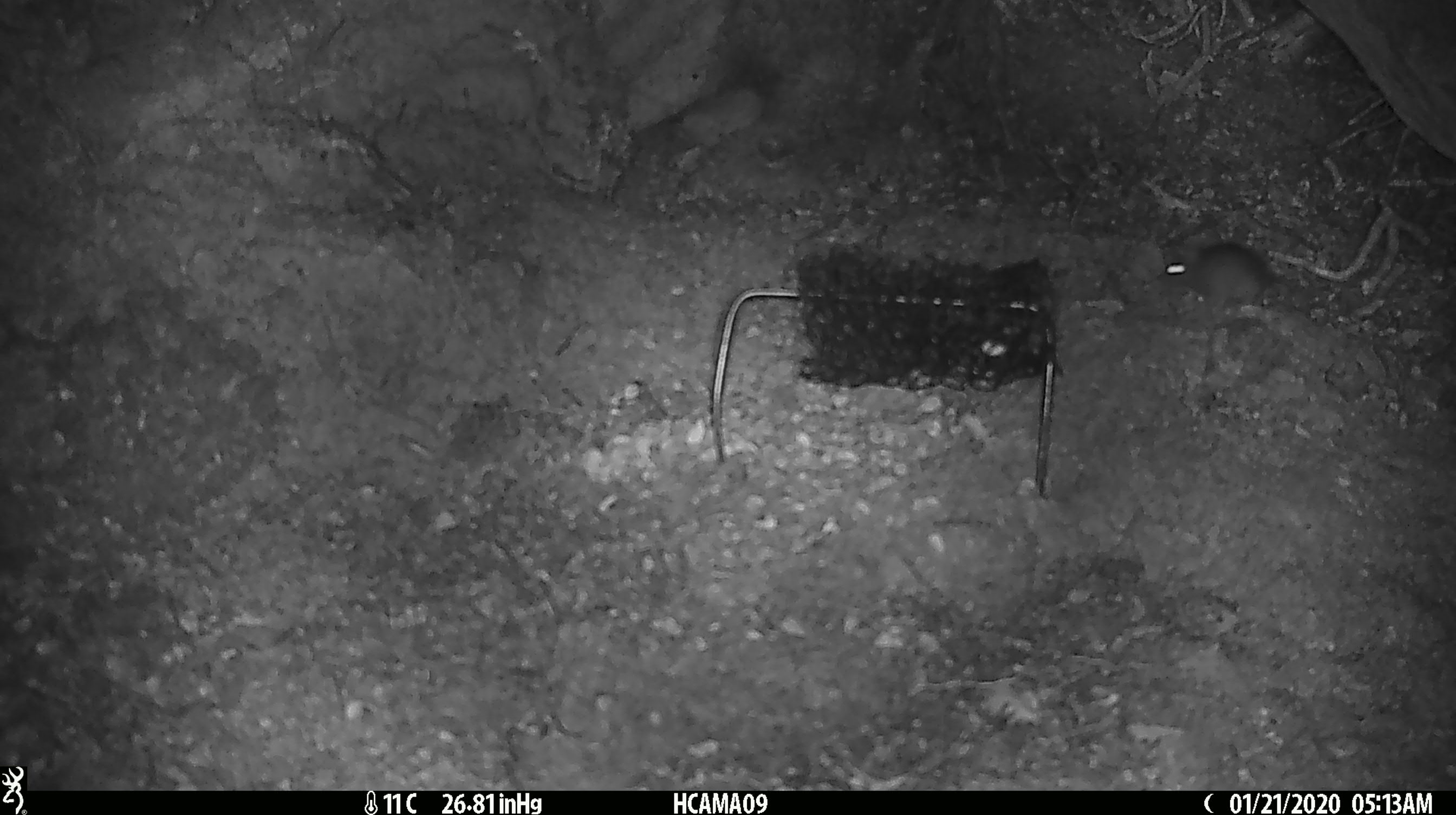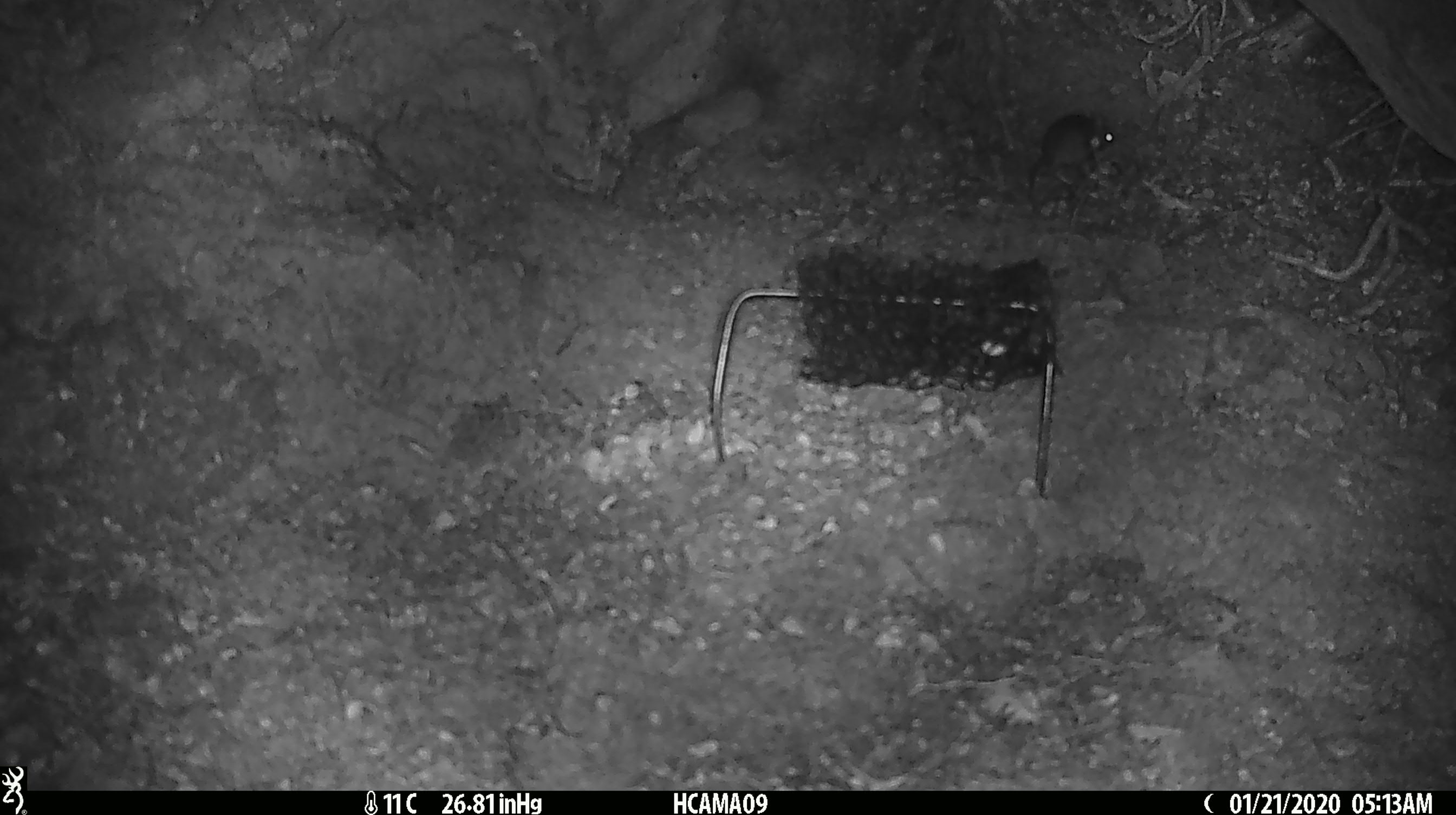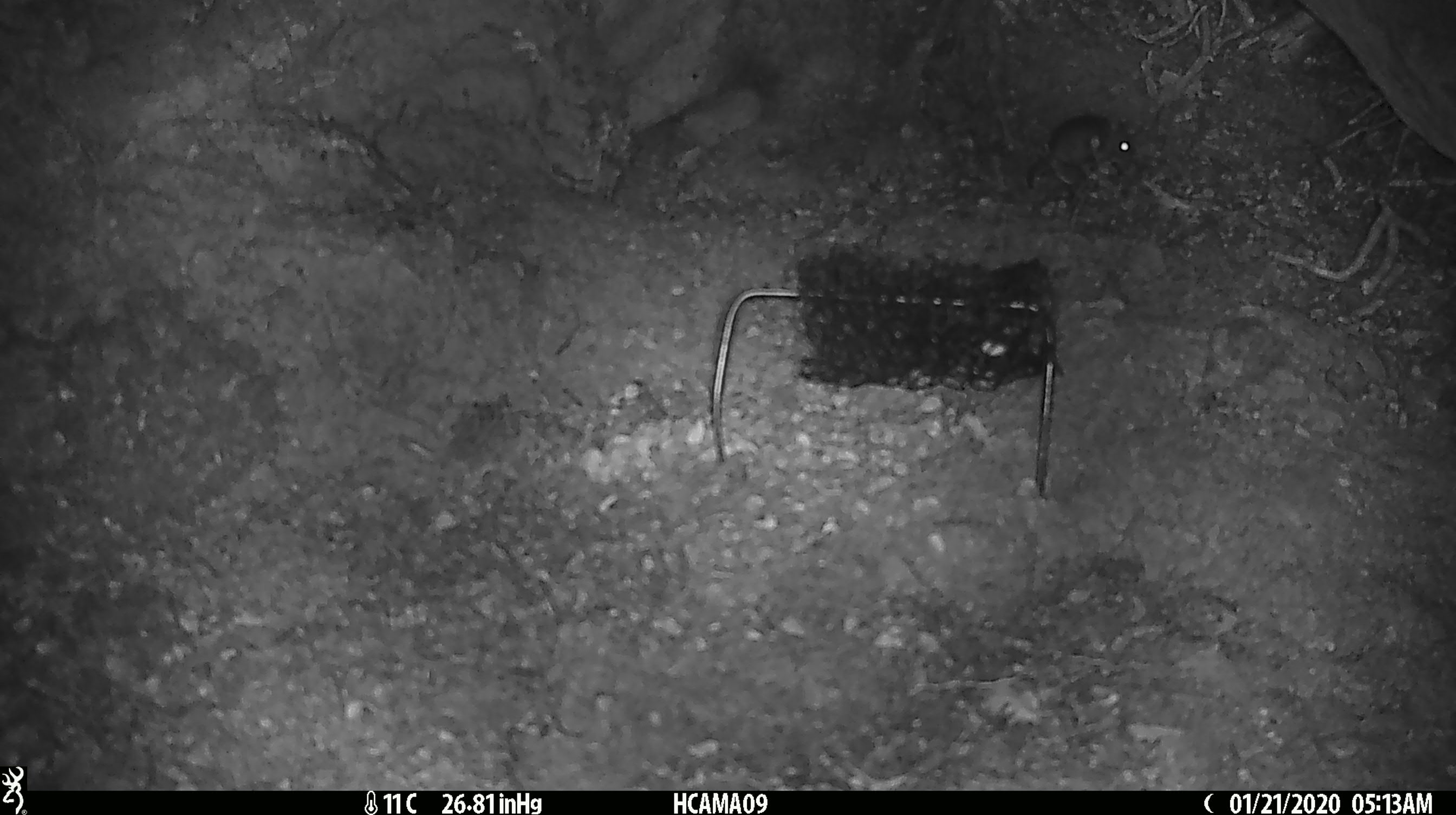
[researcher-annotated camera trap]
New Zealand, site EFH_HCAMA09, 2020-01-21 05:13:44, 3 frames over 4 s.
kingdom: Animalia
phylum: Chordata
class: Mammalia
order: Rodentia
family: Muridae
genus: Mus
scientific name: Mus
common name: mouse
Mouse (Mus).